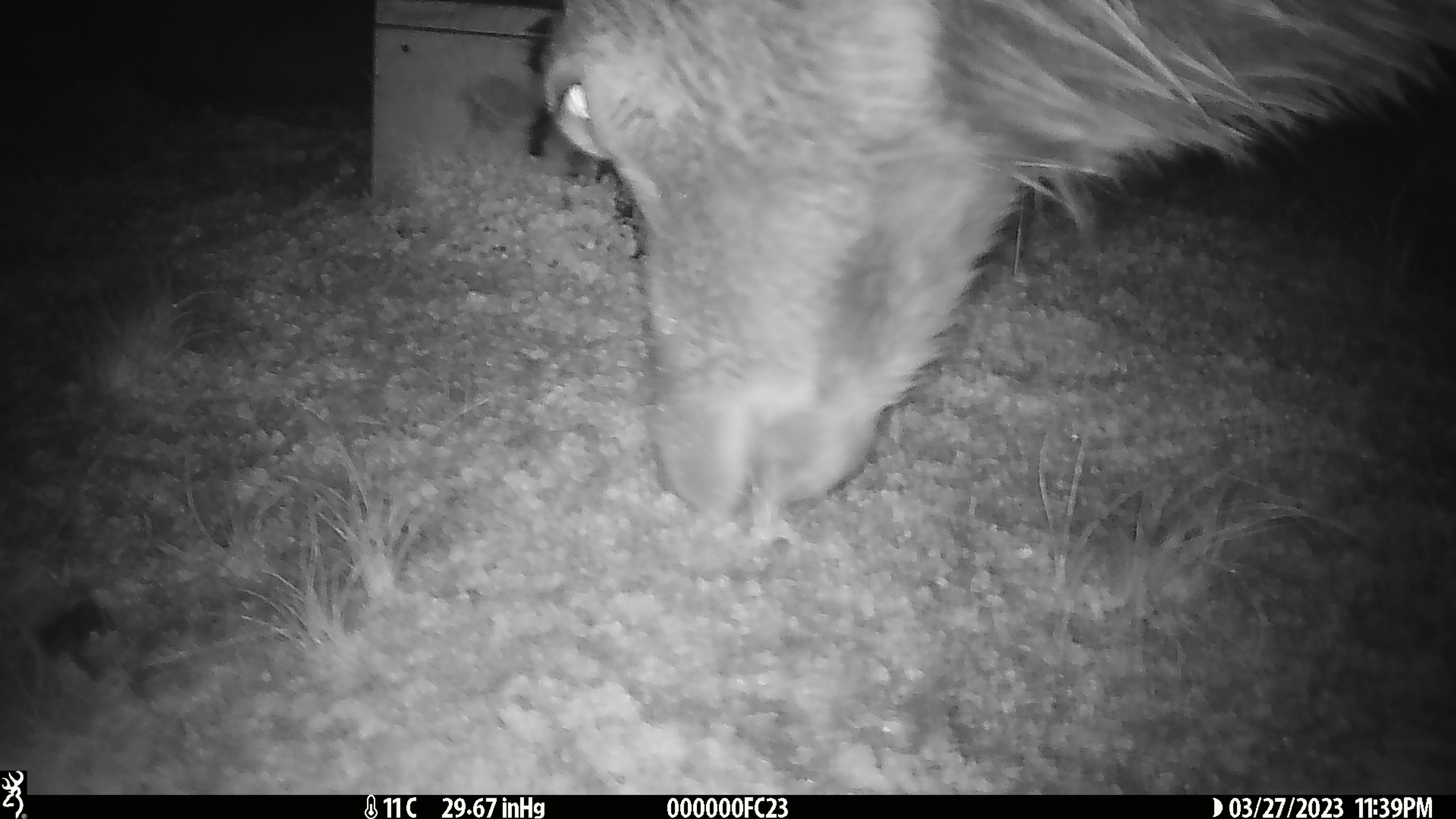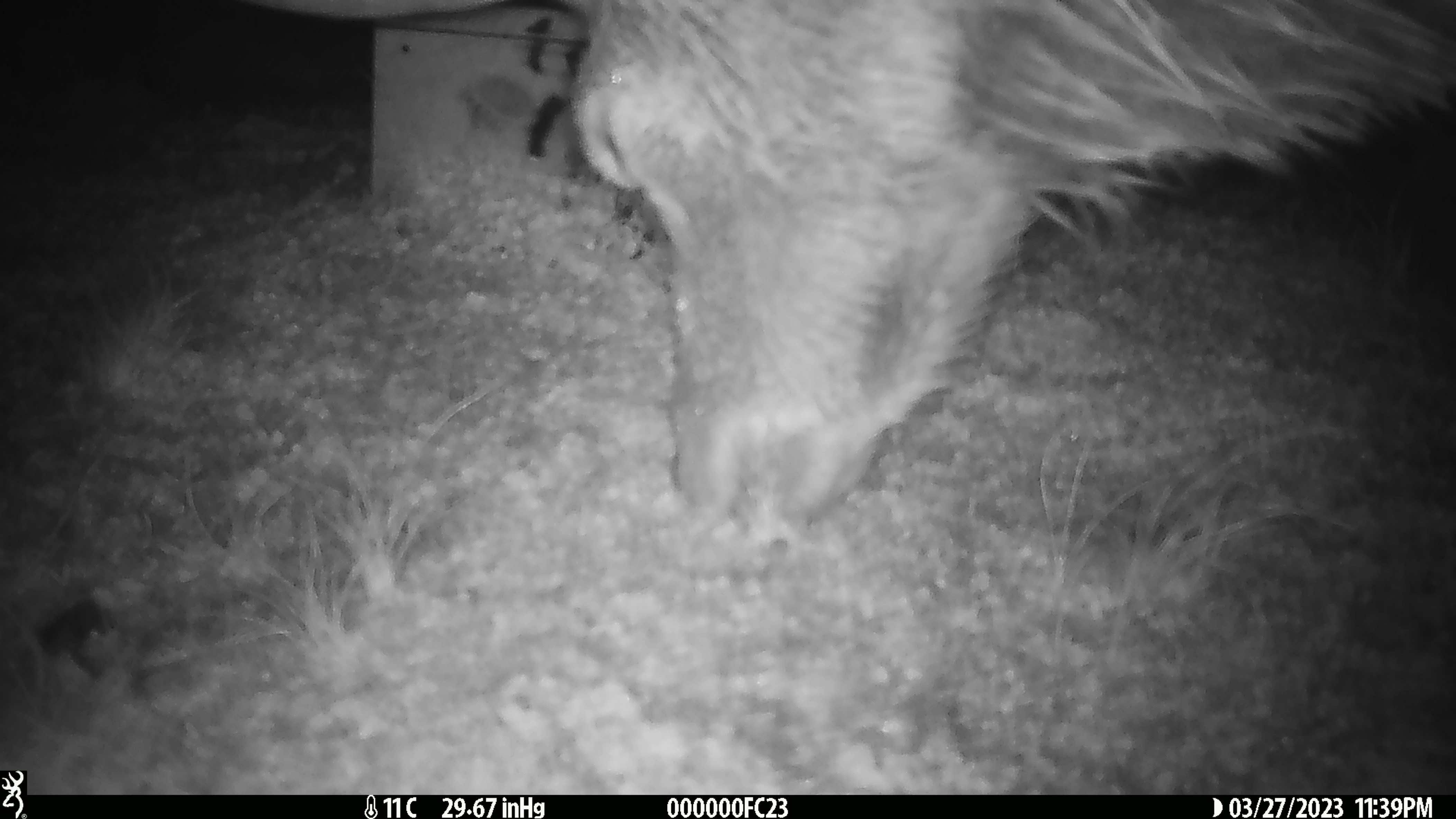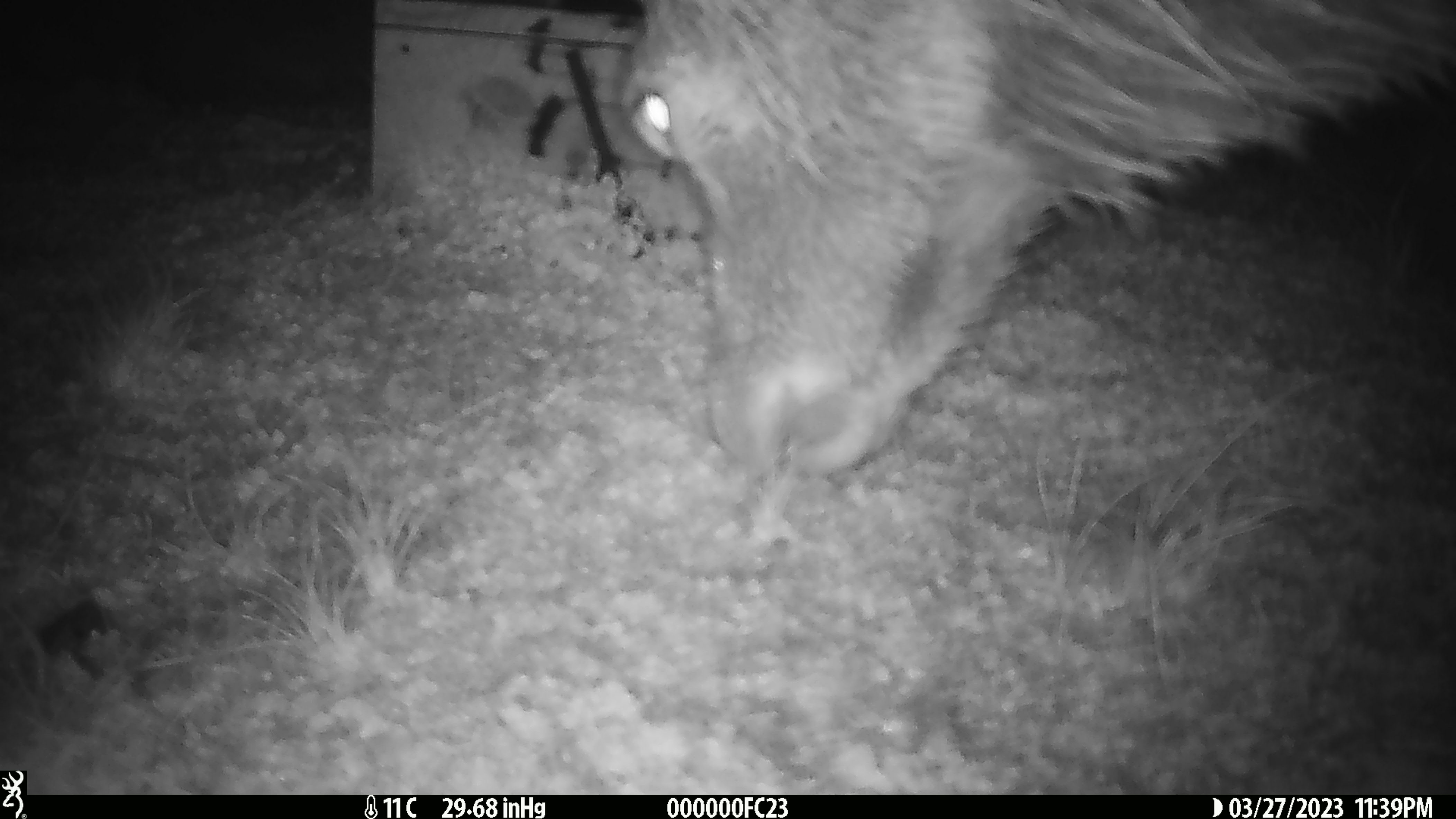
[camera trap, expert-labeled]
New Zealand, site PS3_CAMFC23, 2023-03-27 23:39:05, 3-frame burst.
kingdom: Animalia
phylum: Chordata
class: Mammalia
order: Artiodactyla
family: Cervidae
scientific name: Cervidae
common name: deer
Deer (Cervidae).